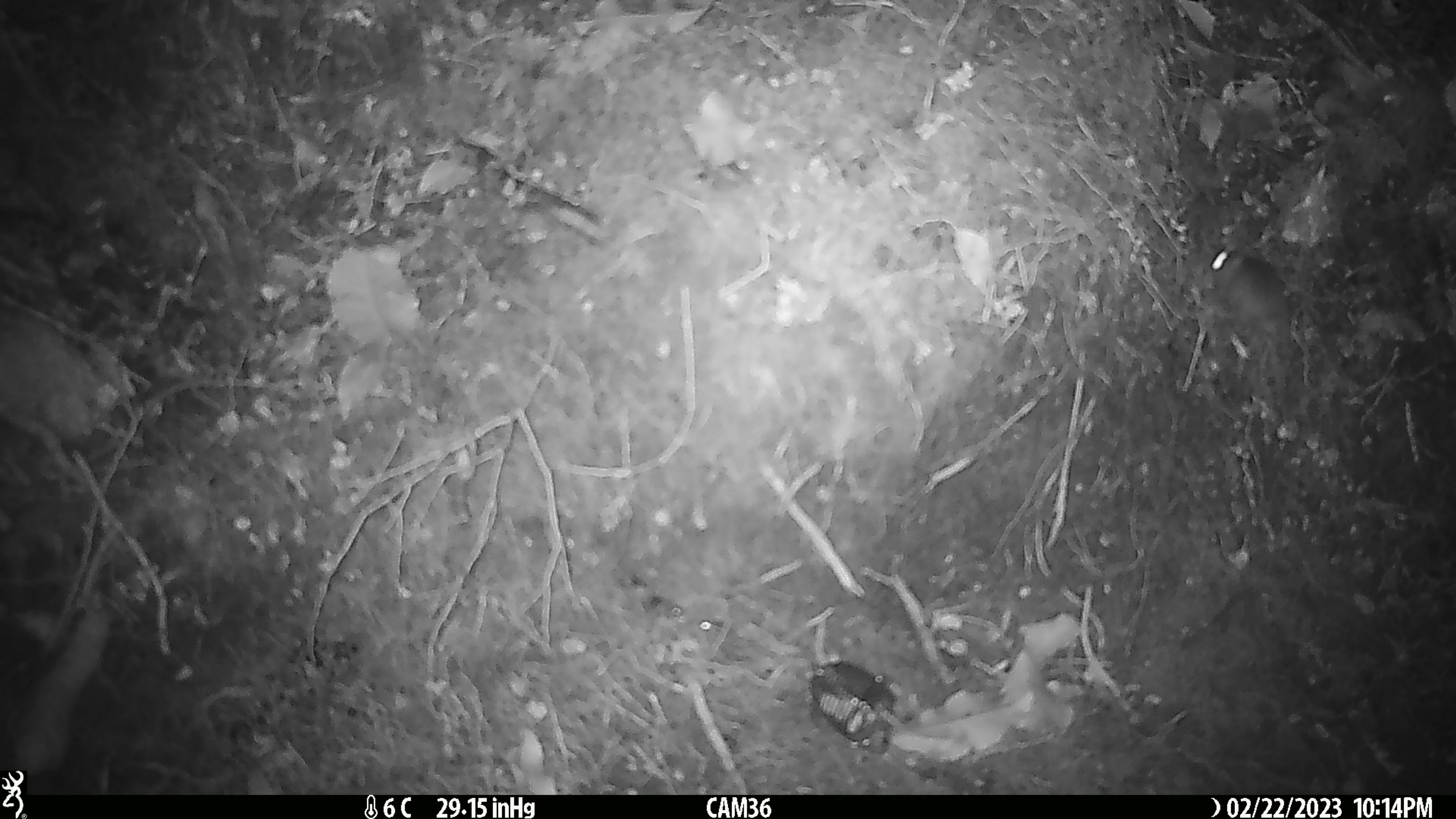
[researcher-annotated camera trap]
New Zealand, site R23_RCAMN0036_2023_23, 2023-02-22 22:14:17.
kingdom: Animalia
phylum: Chordata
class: Mammalia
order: Rodentia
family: Muridae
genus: Mus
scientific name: Mus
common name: mouse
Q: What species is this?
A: Mouse (Mus).